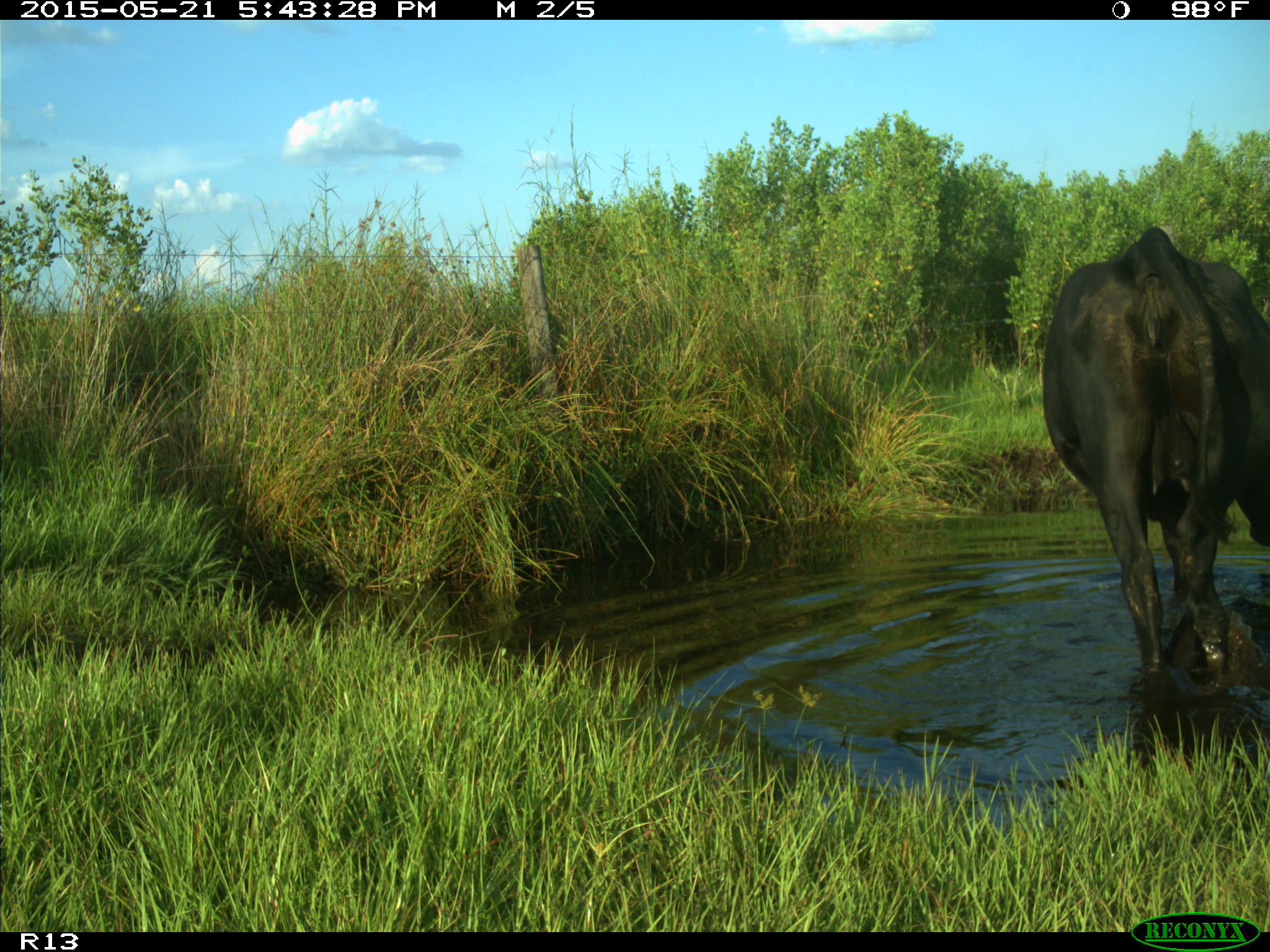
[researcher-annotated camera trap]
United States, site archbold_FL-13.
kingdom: Animalia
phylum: Chordata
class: Mammalia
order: Artiodactyla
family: Bovidae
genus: Bos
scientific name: Bos taurus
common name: domestic cow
Bos taurus (domestic cow).